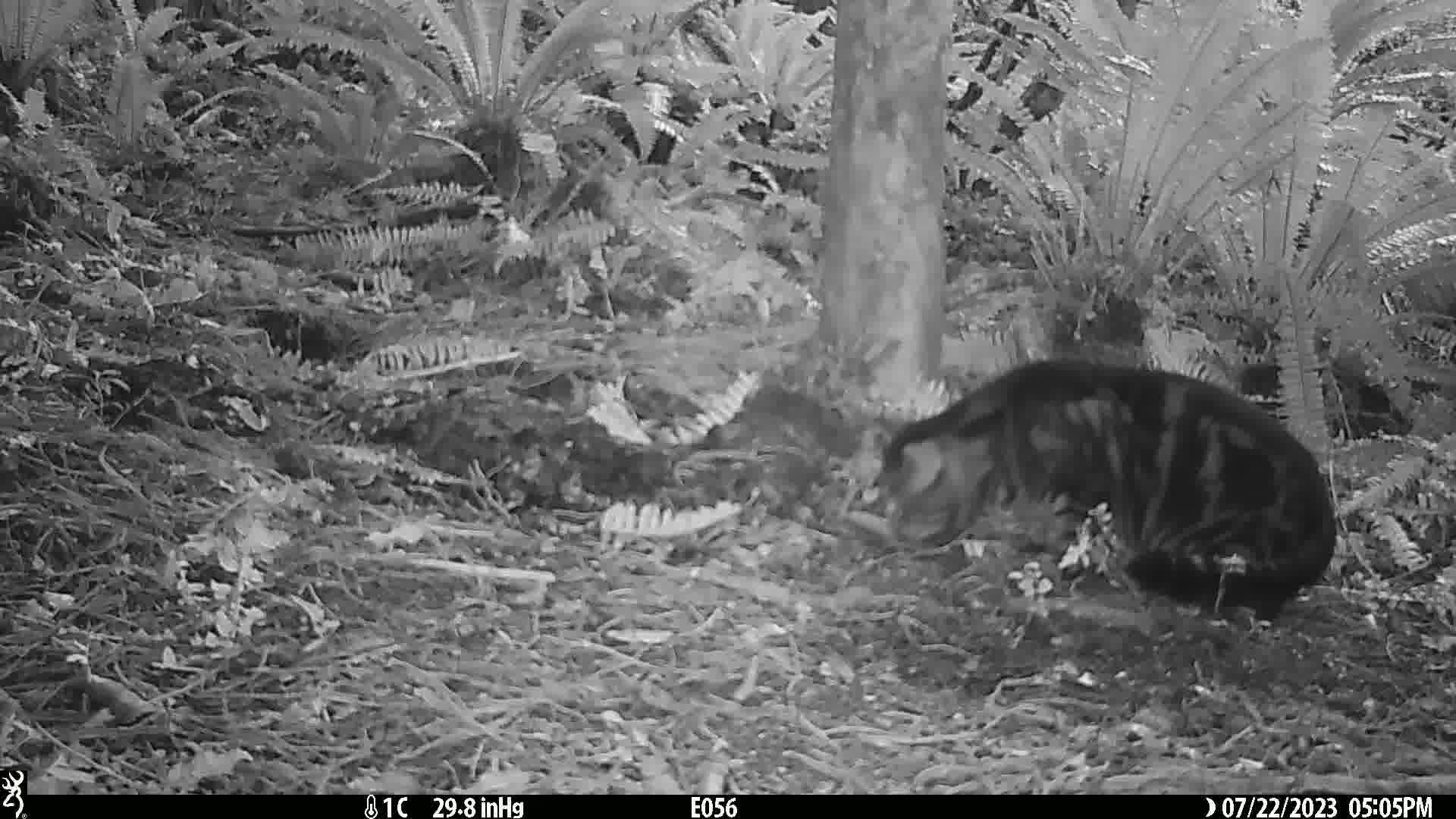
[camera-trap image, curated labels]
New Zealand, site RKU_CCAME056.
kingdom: Animalia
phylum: Chordata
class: Mammalia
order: Carnivora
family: Felidae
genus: Felis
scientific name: Felis catus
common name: domestic cat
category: cat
Cat (domestic cat) (Felis catus).